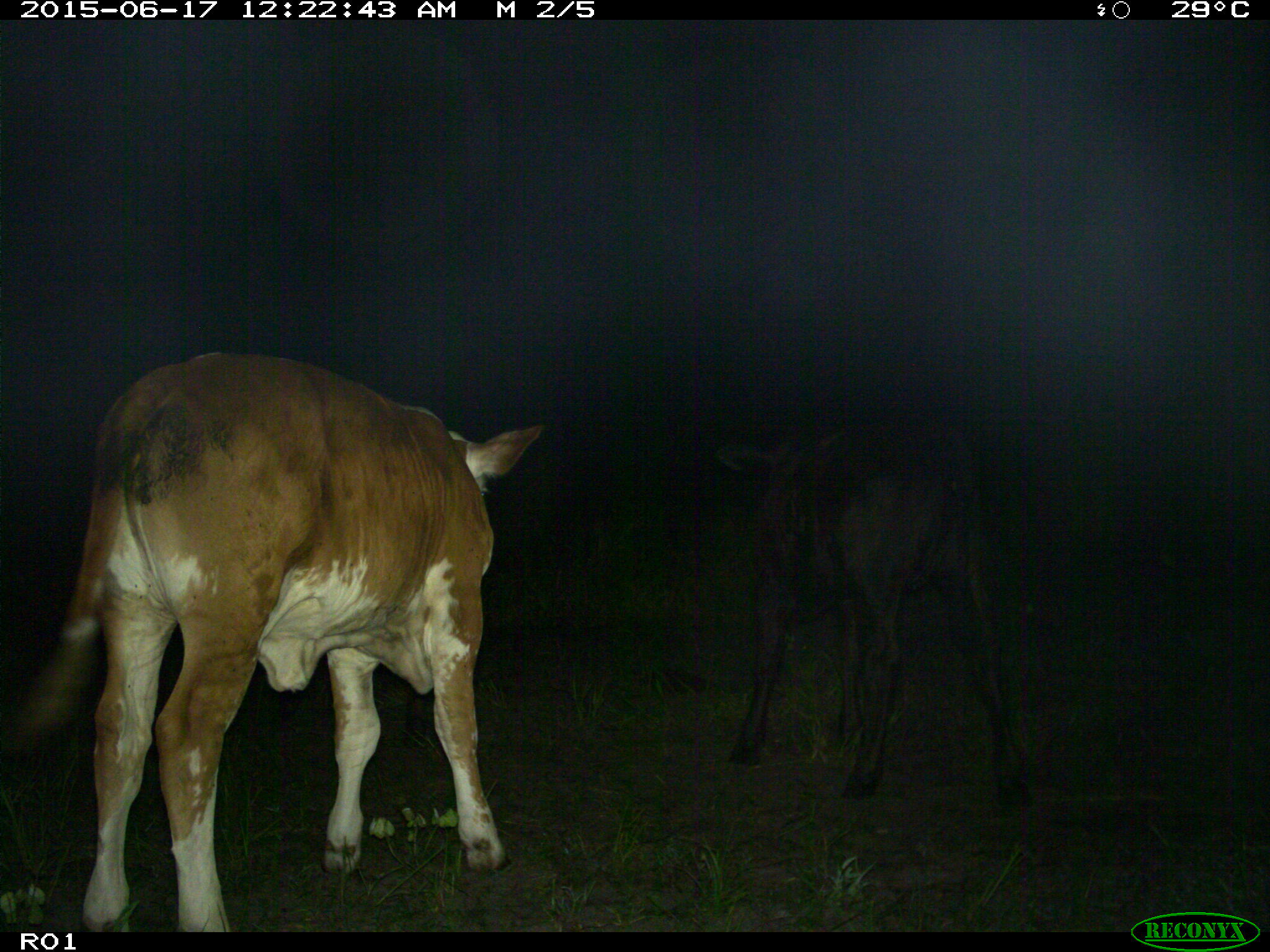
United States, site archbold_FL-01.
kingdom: Animalia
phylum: Chordata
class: Mammalia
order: Artiodactyla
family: Bovidae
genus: Bos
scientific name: Bos taurus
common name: domestic cow